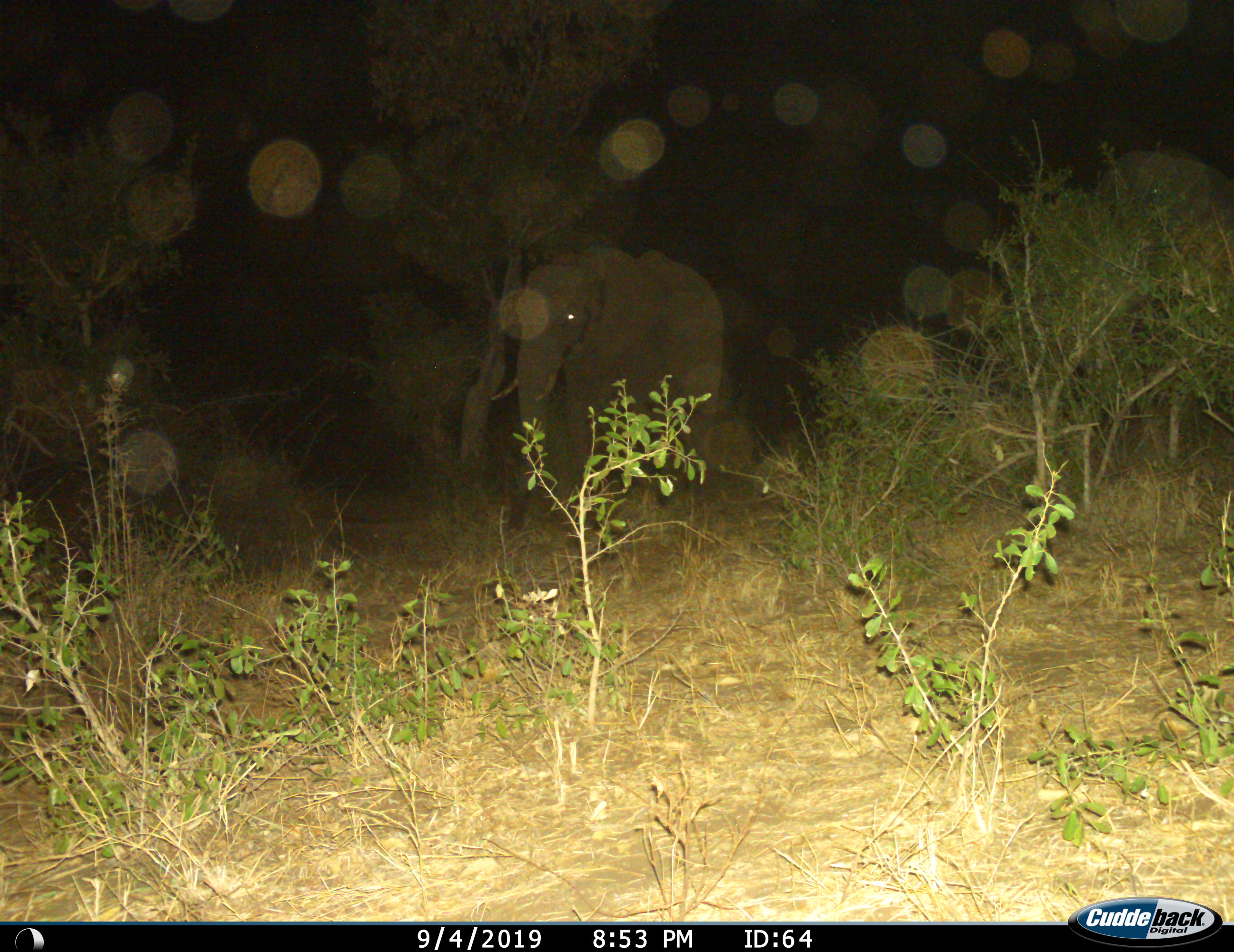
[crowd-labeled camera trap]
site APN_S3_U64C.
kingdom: Animalia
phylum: Chordata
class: Mammalia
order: Proboscidea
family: Elephantidae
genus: Loxodonta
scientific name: Loxodonta africana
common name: african bush elephant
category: elephant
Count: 1.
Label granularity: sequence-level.